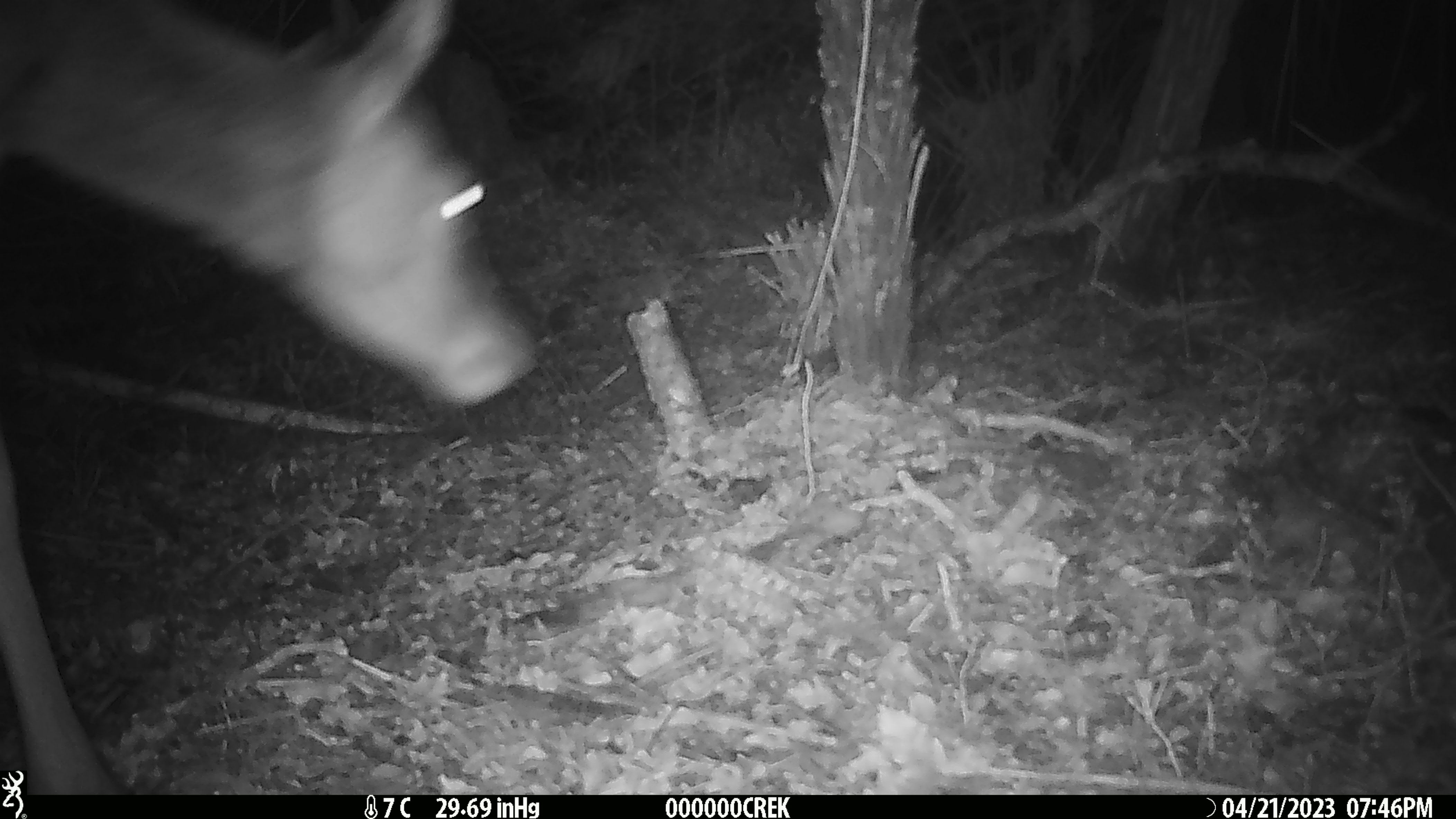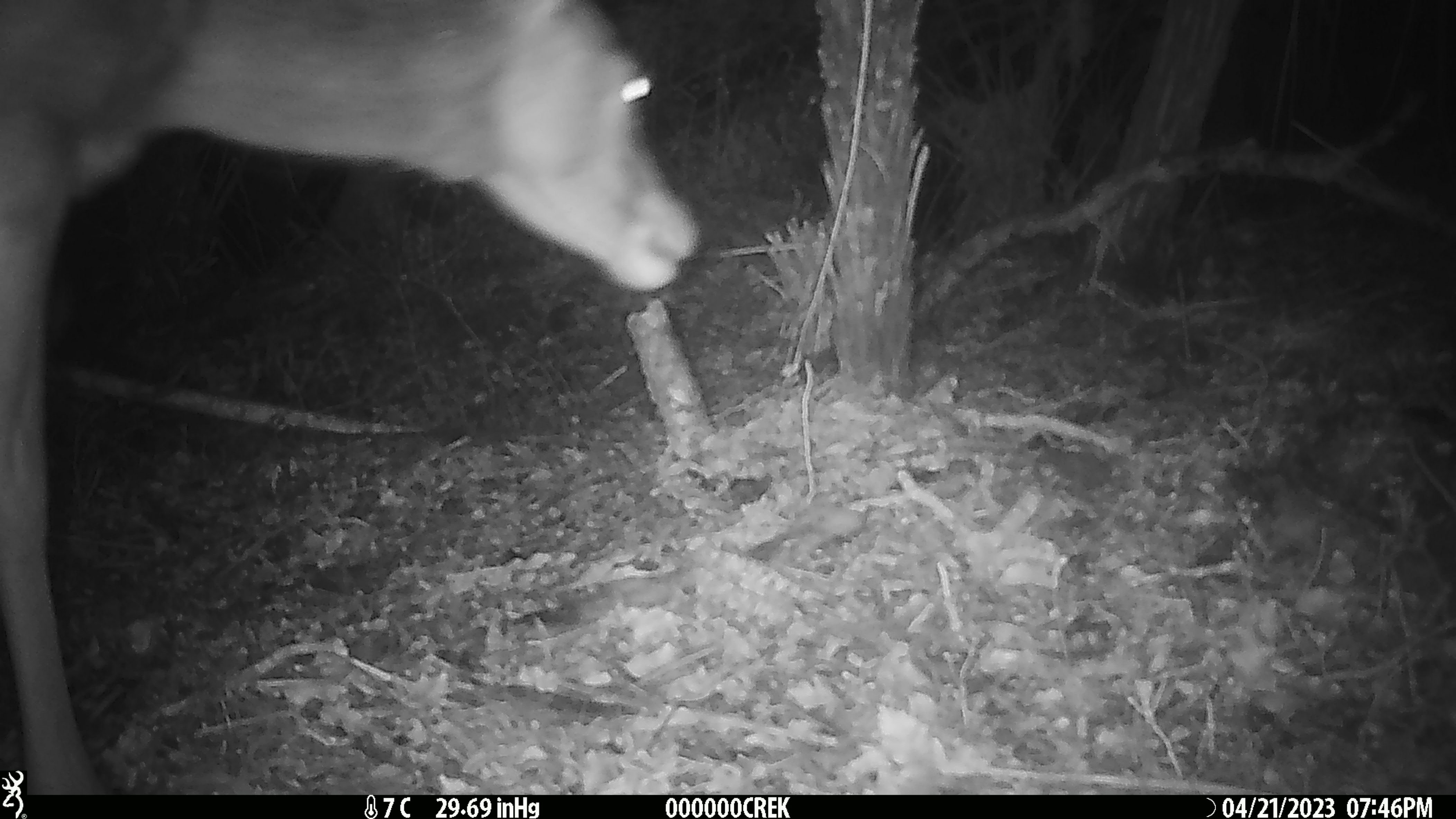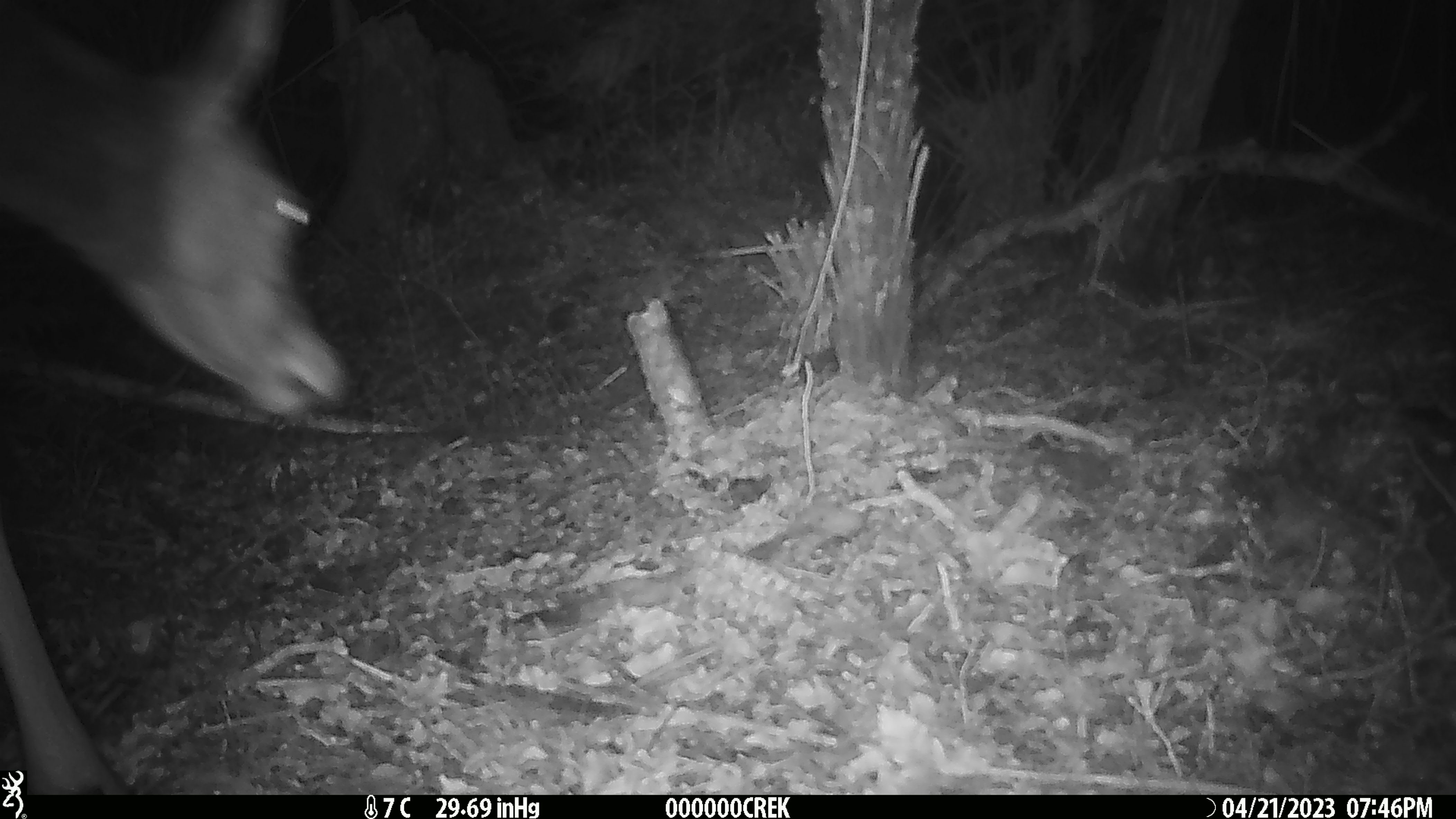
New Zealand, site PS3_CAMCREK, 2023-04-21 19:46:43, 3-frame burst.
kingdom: Animalia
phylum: Chordata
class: Mammalia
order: Artiodactyla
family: Cervidae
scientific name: Cervidae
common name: deer